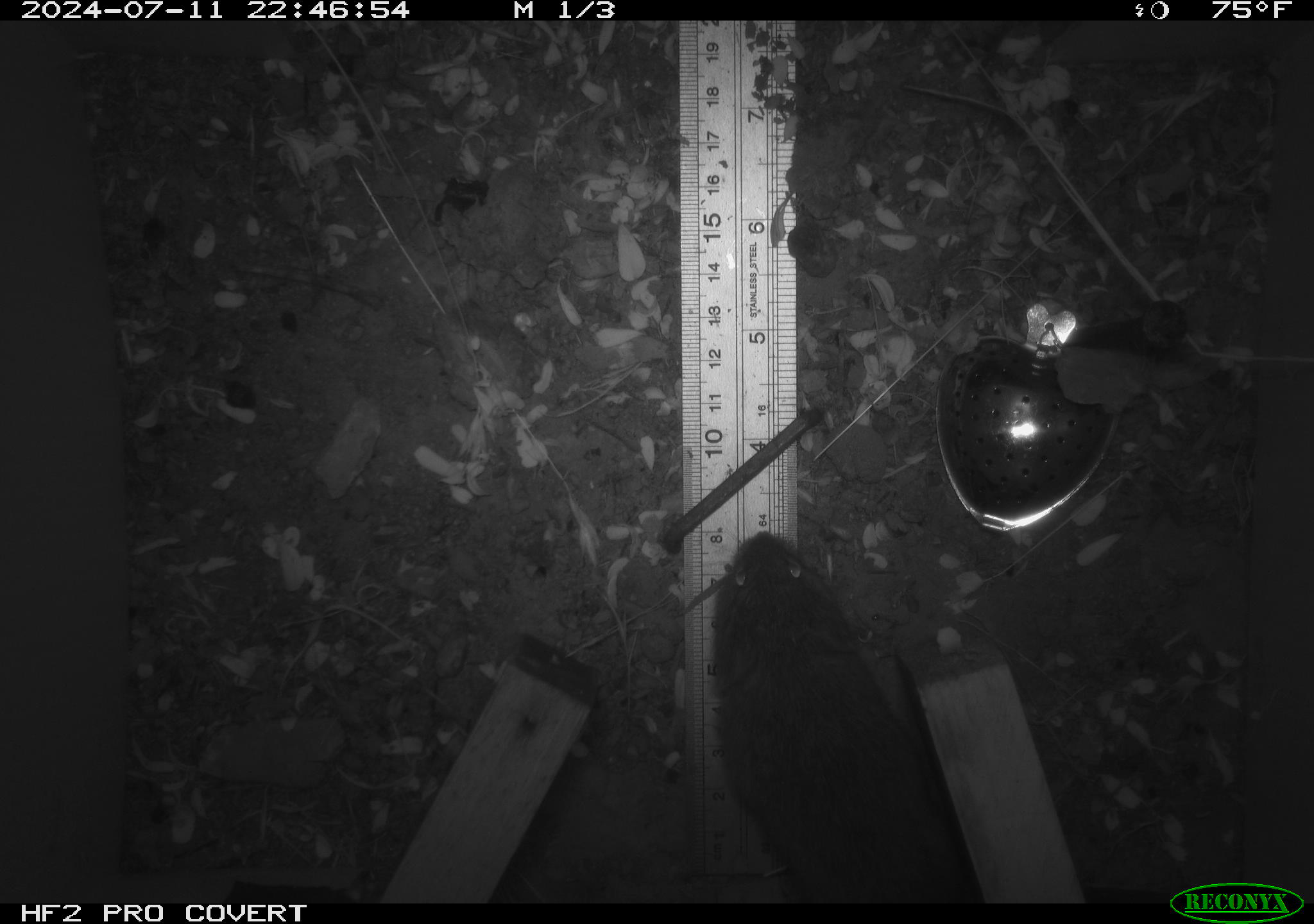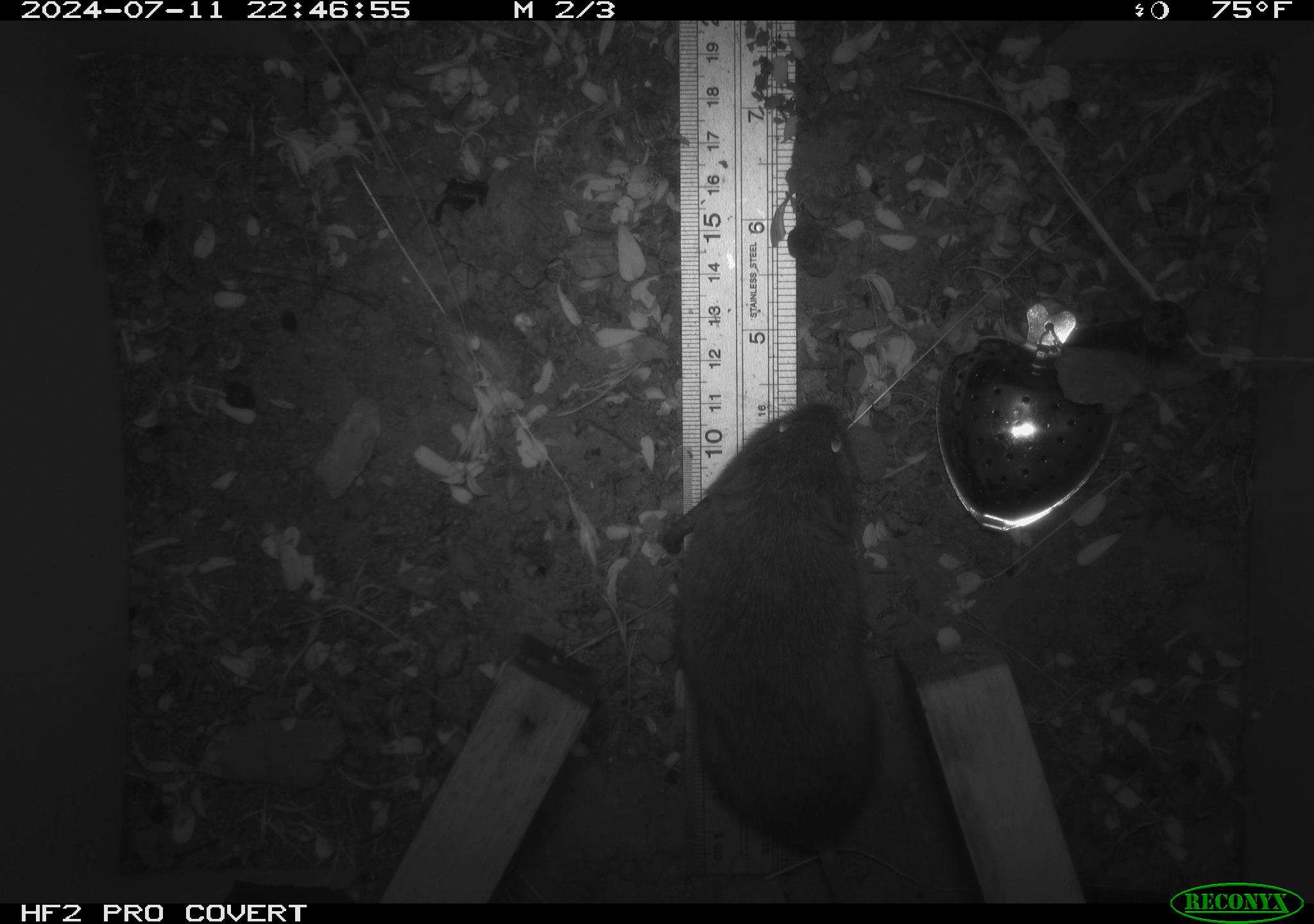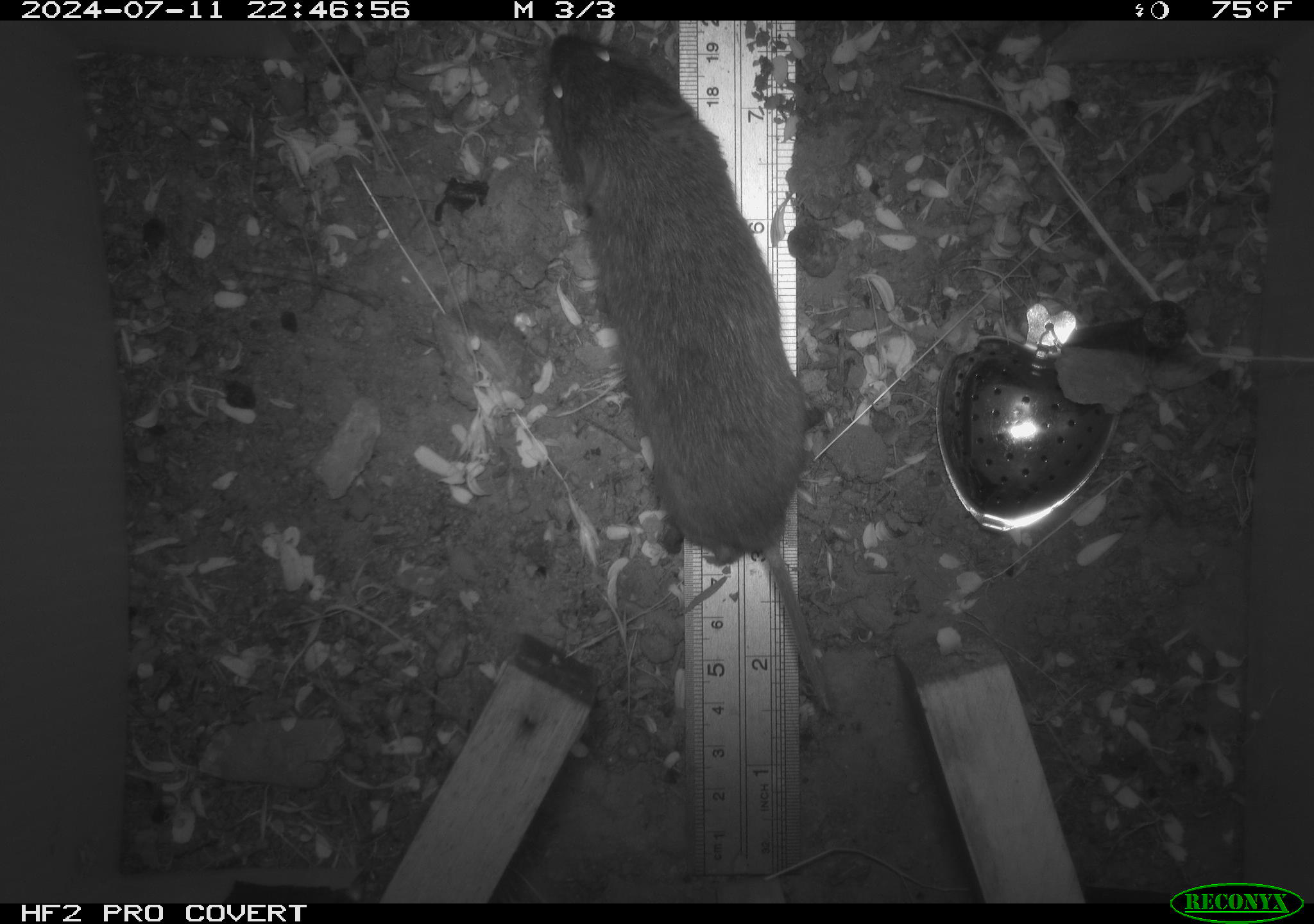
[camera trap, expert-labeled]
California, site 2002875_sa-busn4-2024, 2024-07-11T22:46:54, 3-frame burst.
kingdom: Animalia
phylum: Chordata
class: Mammalia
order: Rodentia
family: Cricetidae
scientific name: Arvicolinae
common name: voles, lemmings, and muskrats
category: arvicolinae subfamily